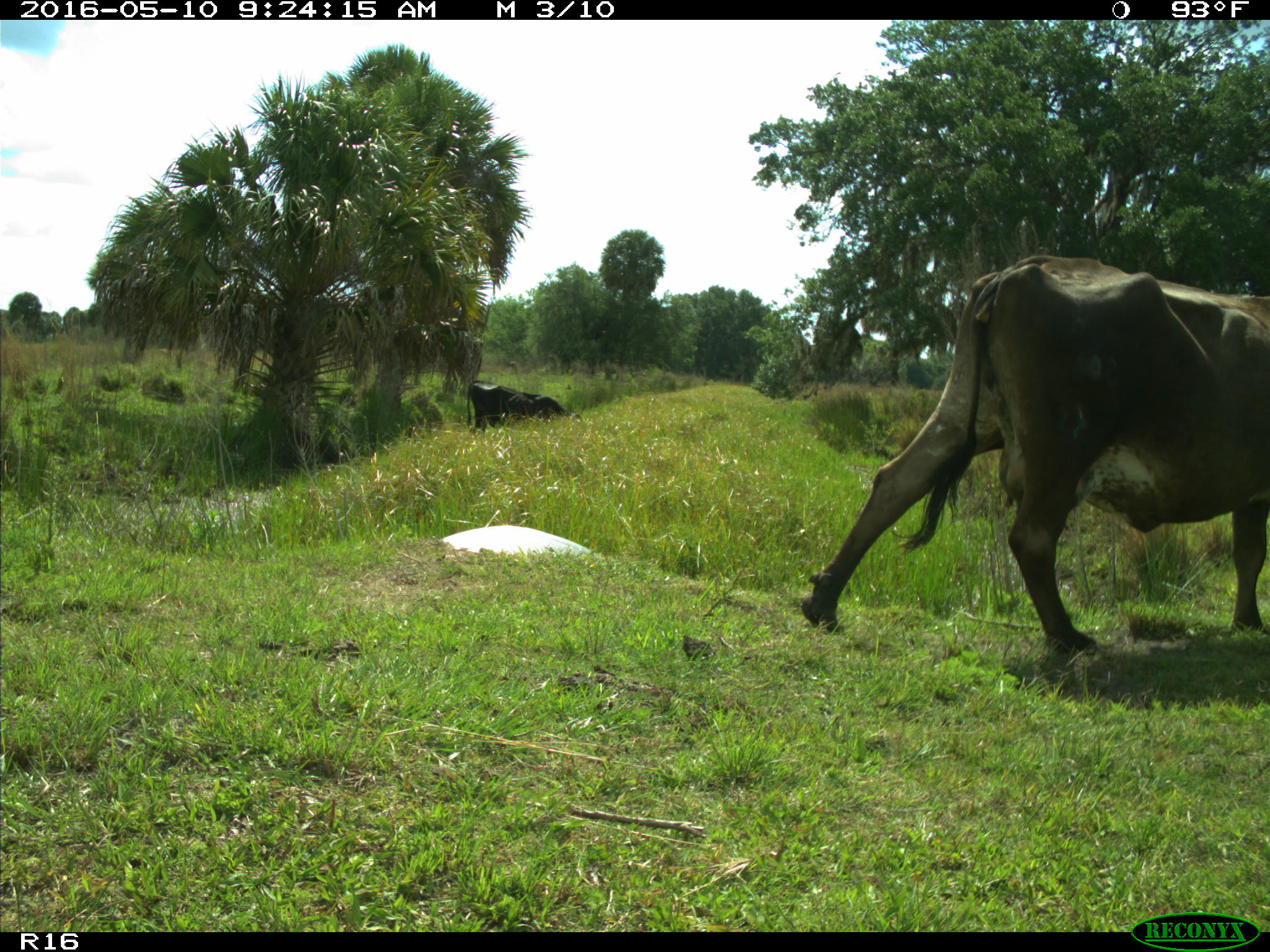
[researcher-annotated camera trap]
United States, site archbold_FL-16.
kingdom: Animalia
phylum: Chordata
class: Mammalia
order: Artiodactyla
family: Bovidae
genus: Bos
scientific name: Bos taurus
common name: domestic cow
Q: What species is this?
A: Bos taurus (domestic cow).